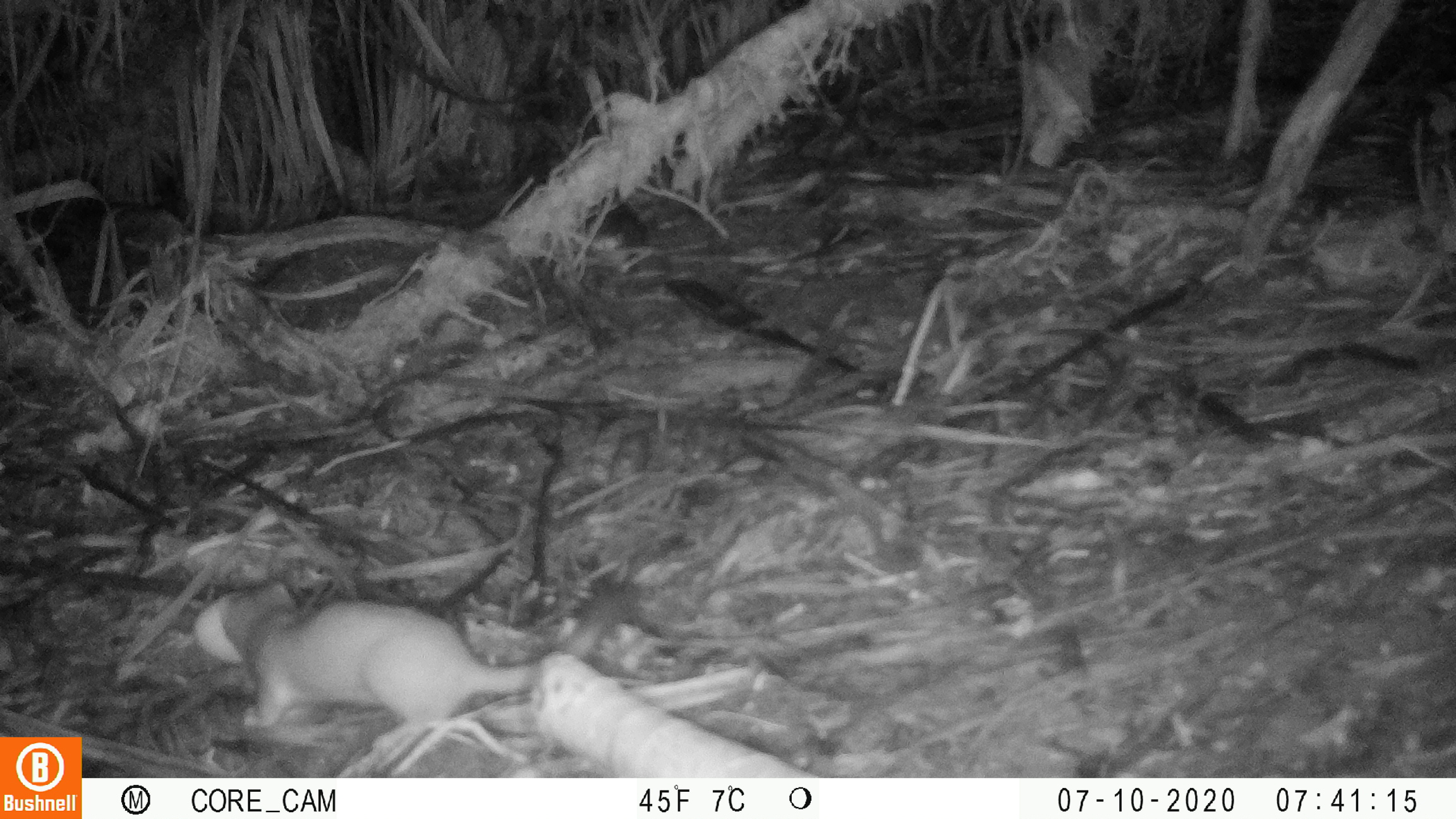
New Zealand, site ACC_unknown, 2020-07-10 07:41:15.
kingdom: Animalia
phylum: Chordata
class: Mammalia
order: Carnivora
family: Mustelidae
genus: Mustela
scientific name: Mustela erminea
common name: stoat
Stoat (Mustela erminea).